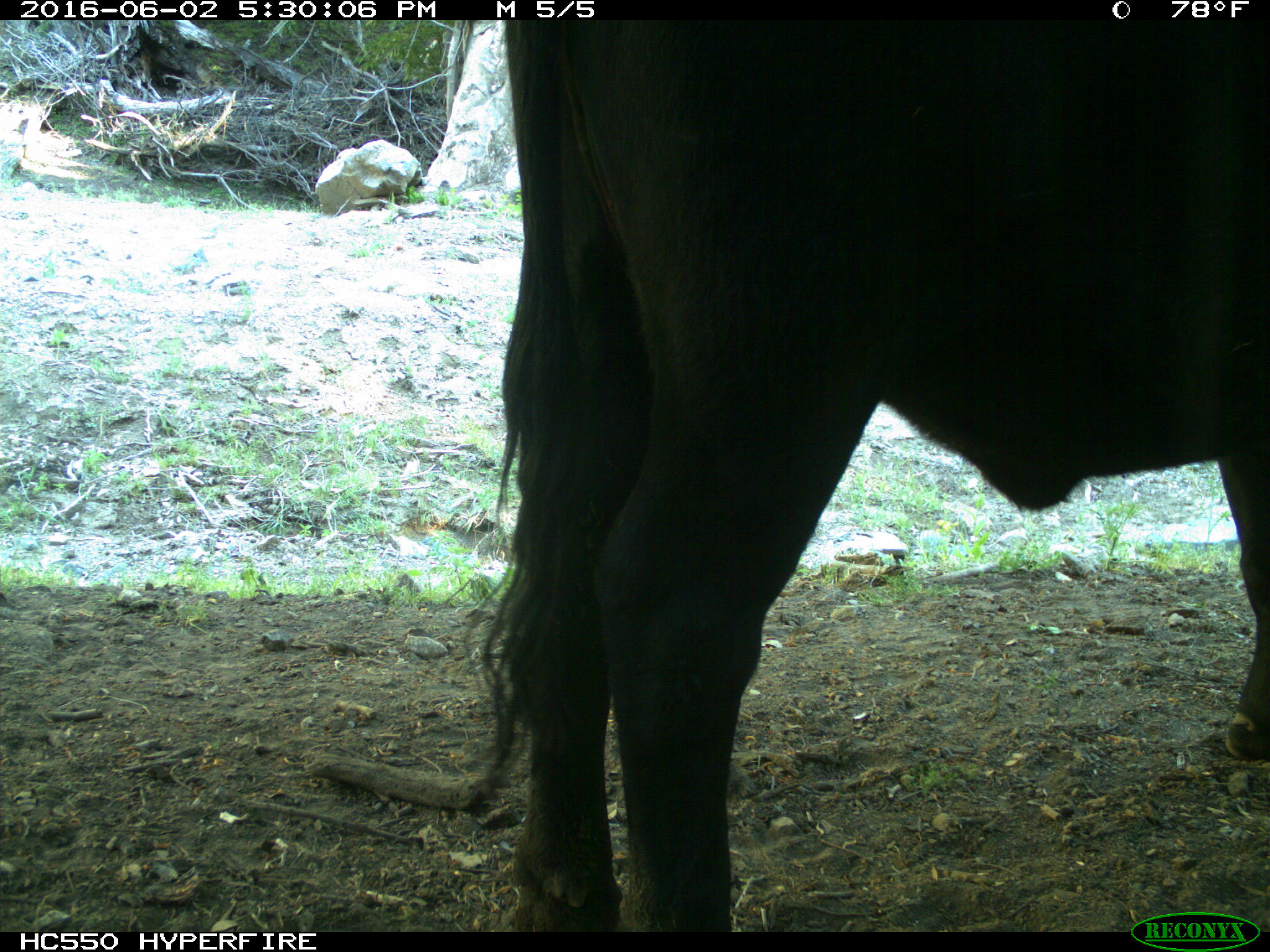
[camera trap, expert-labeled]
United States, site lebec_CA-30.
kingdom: Animalia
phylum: Chordata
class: Mammalia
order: Artiodactyla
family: Bovidae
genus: Bos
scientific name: Bos taurus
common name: domestic cow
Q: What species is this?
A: Bos taurus (domestic cow).